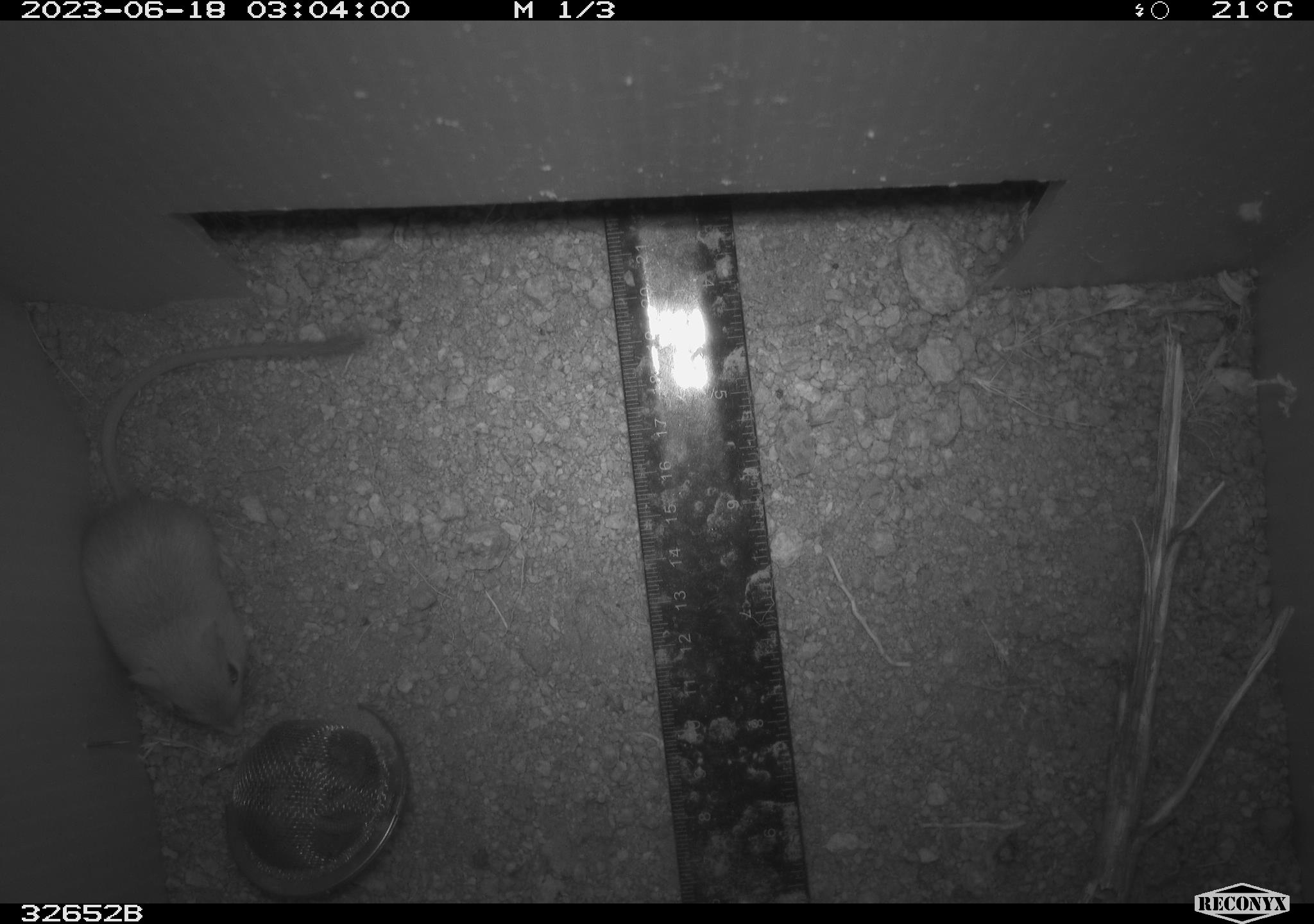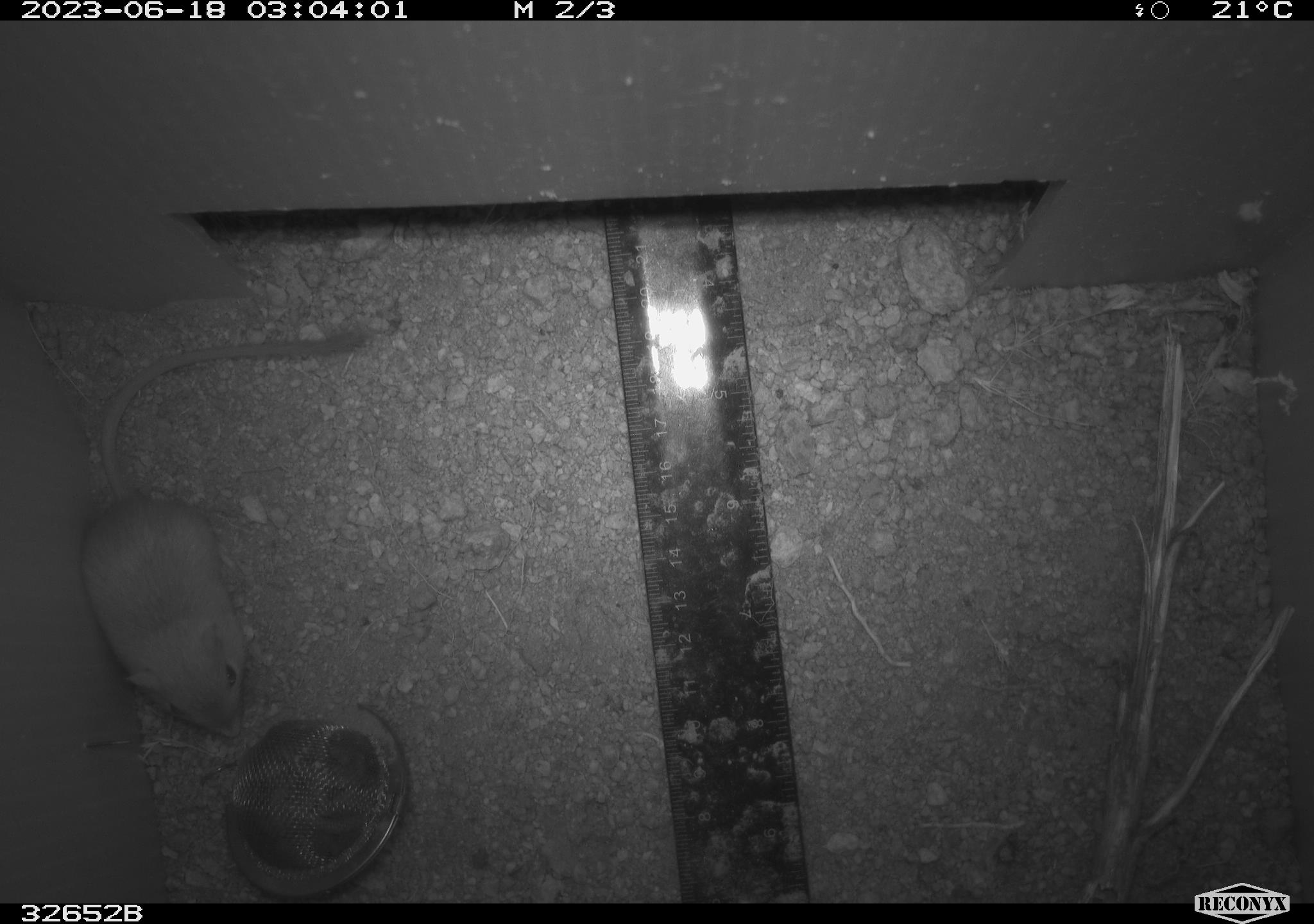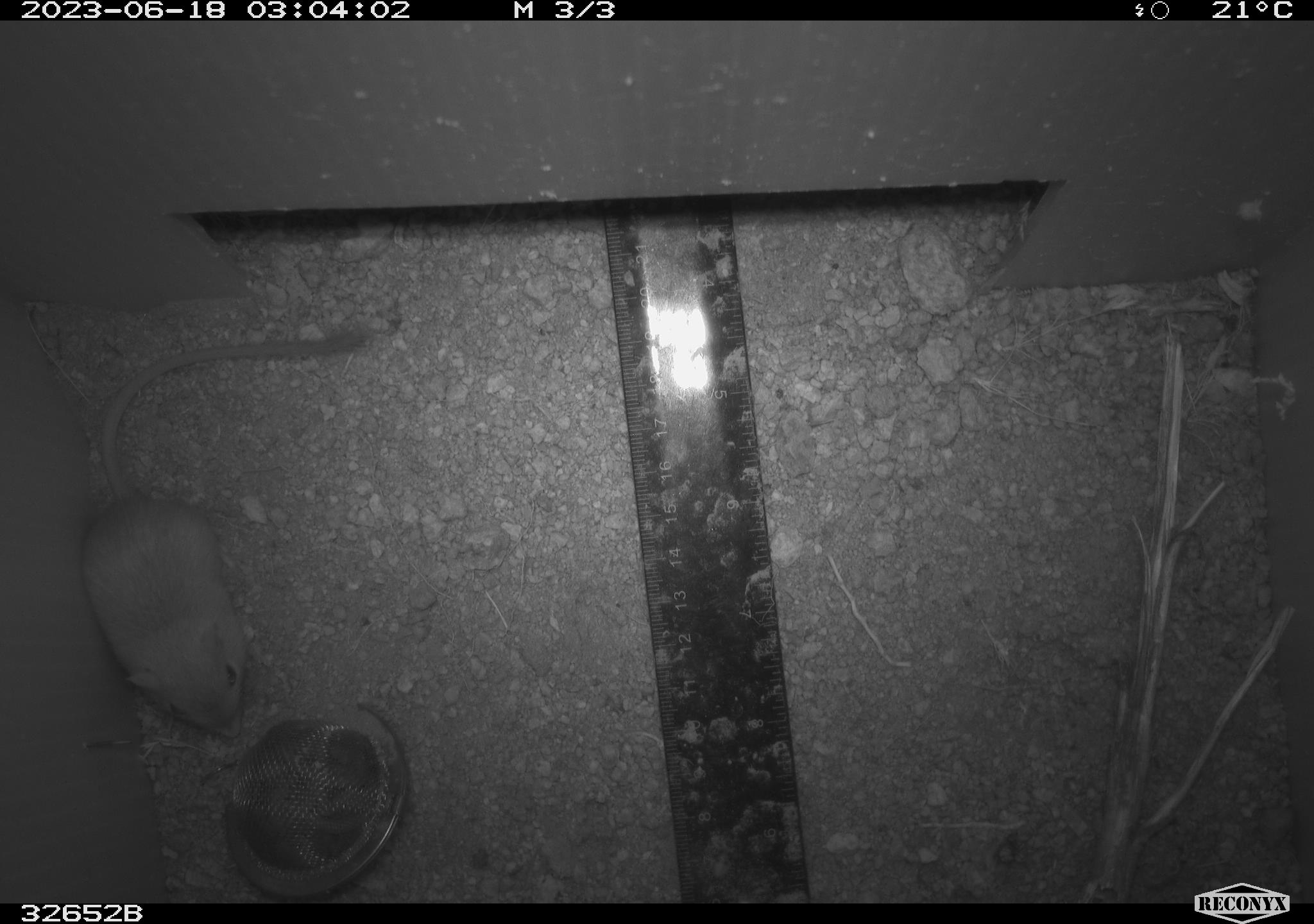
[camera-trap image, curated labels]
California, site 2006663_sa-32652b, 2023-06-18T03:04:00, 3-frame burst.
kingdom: Animalia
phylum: Chordata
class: Mammalia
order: Rodentia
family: Heteromyidae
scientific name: Heteromyidae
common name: kangaroo rats and pocket mice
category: heteromyidae family